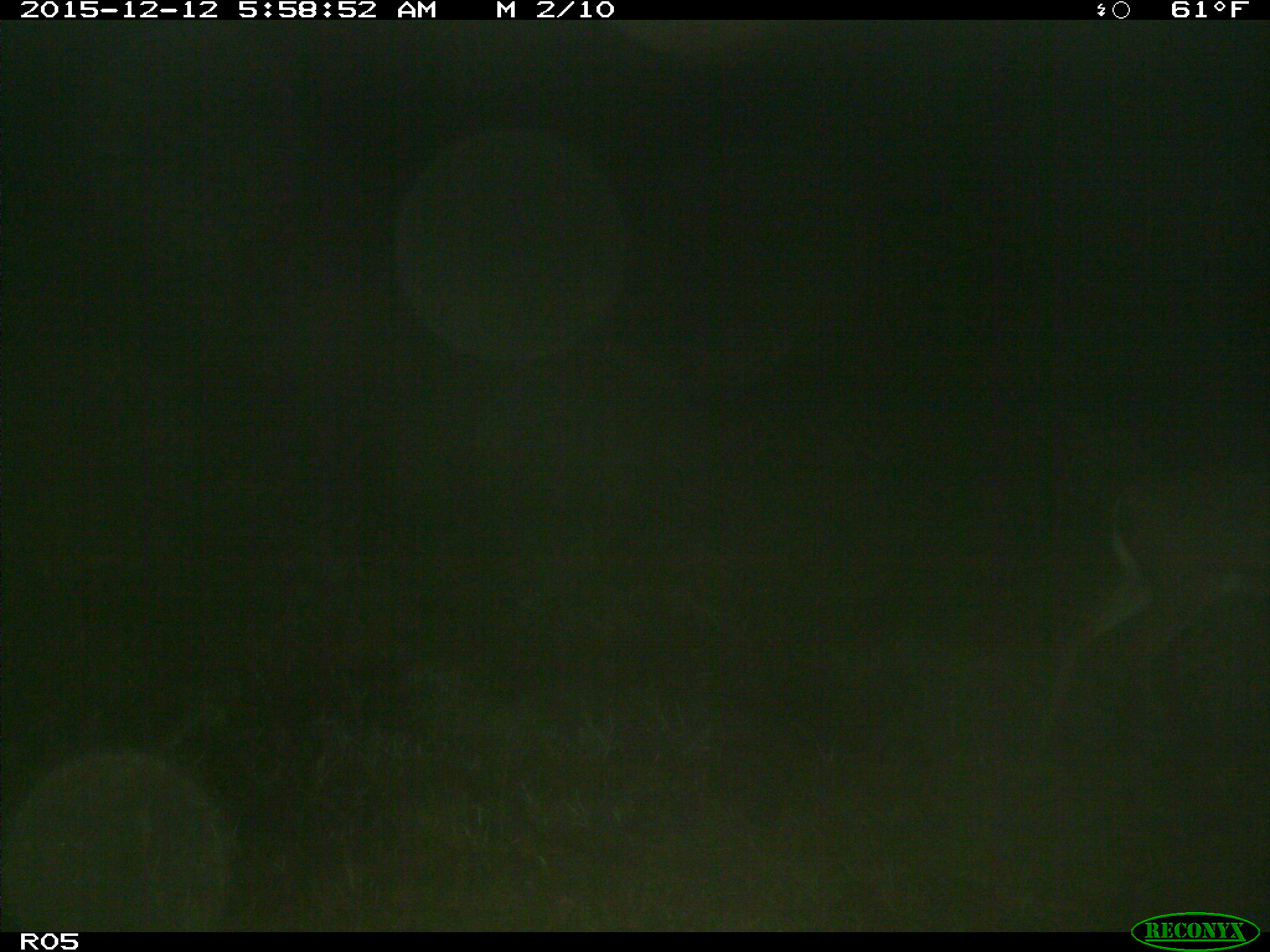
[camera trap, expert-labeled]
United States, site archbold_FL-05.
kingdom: Animalia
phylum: Chordata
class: Mammalia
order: Artiodactyla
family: Cervidae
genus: Odocoileus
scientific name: Odocoileus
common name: deer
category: unidentified deer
Unidentified deer (deer) (Odocoileus).